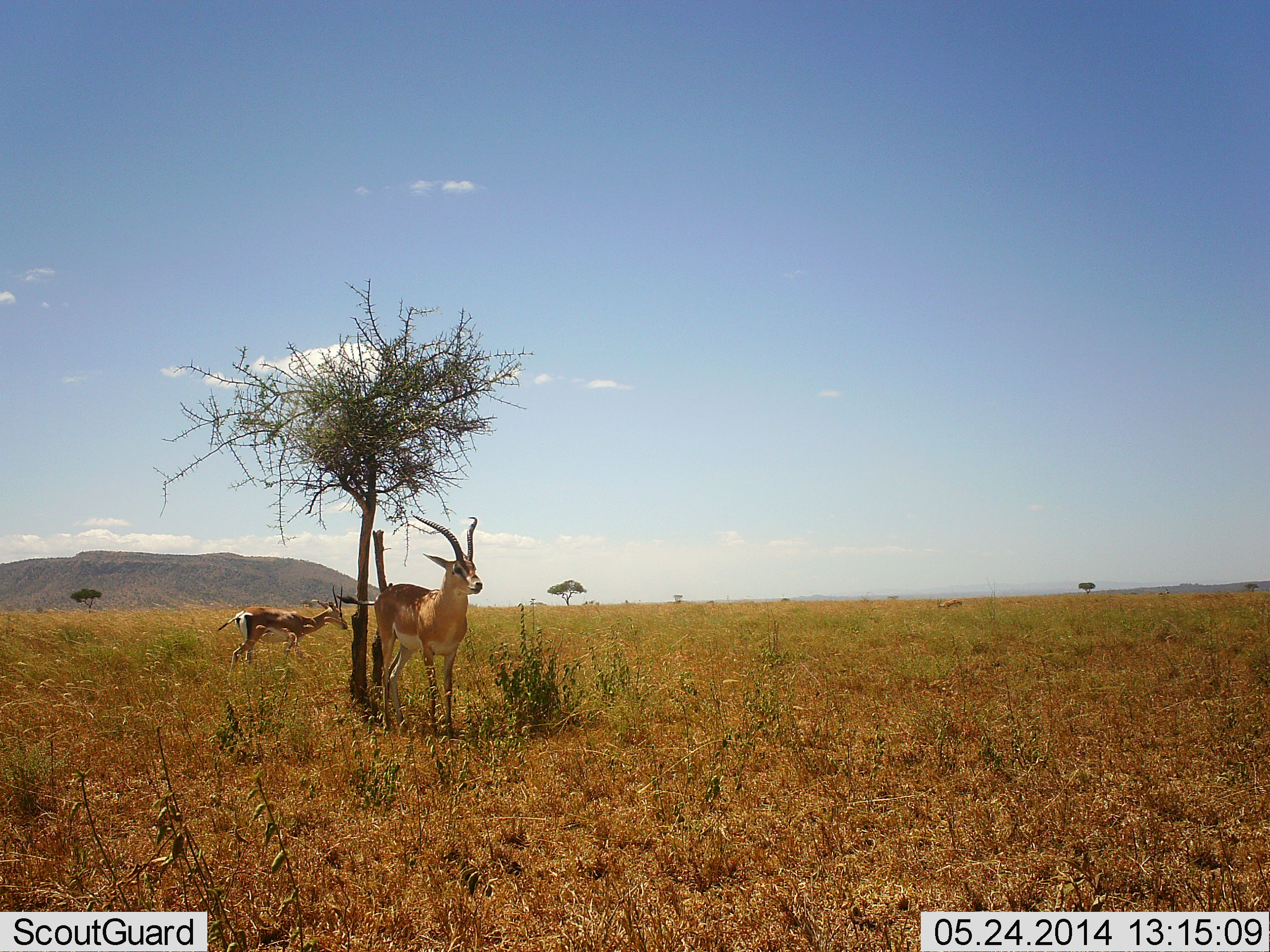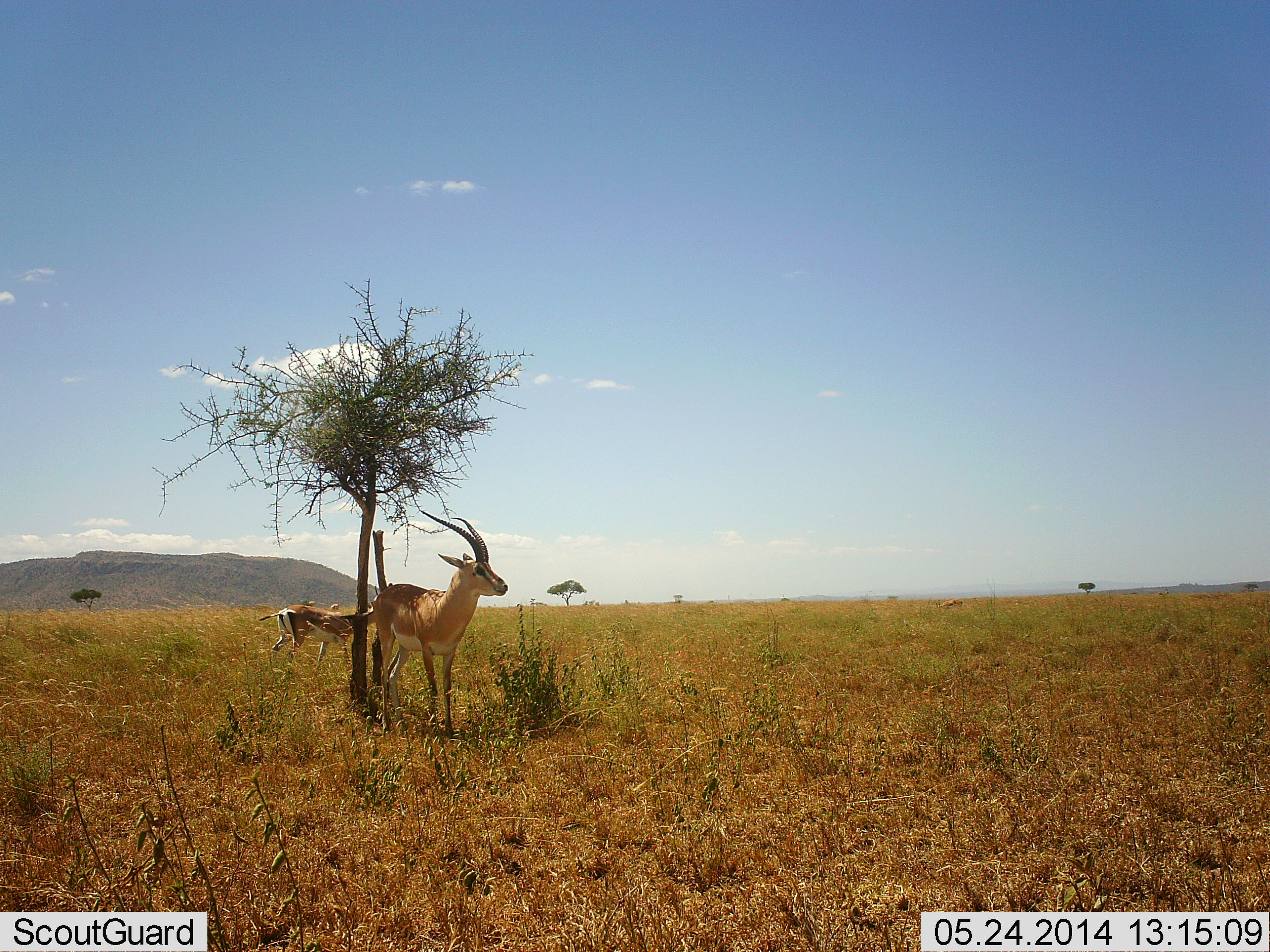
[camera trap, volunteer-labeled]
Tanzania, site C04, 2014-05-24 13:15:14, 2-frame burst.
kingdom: Animalia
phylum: Chordata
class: Mammalia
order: Artiodactyla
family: Bovidae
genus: Nanger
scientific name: Nanger granti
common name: grant's gazelle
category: gazellegrants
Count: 2.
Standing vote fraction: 83%.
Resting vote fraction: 8%.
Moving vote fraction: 75%.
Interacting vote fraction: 0%.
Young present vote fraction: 8%.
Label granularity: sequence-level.